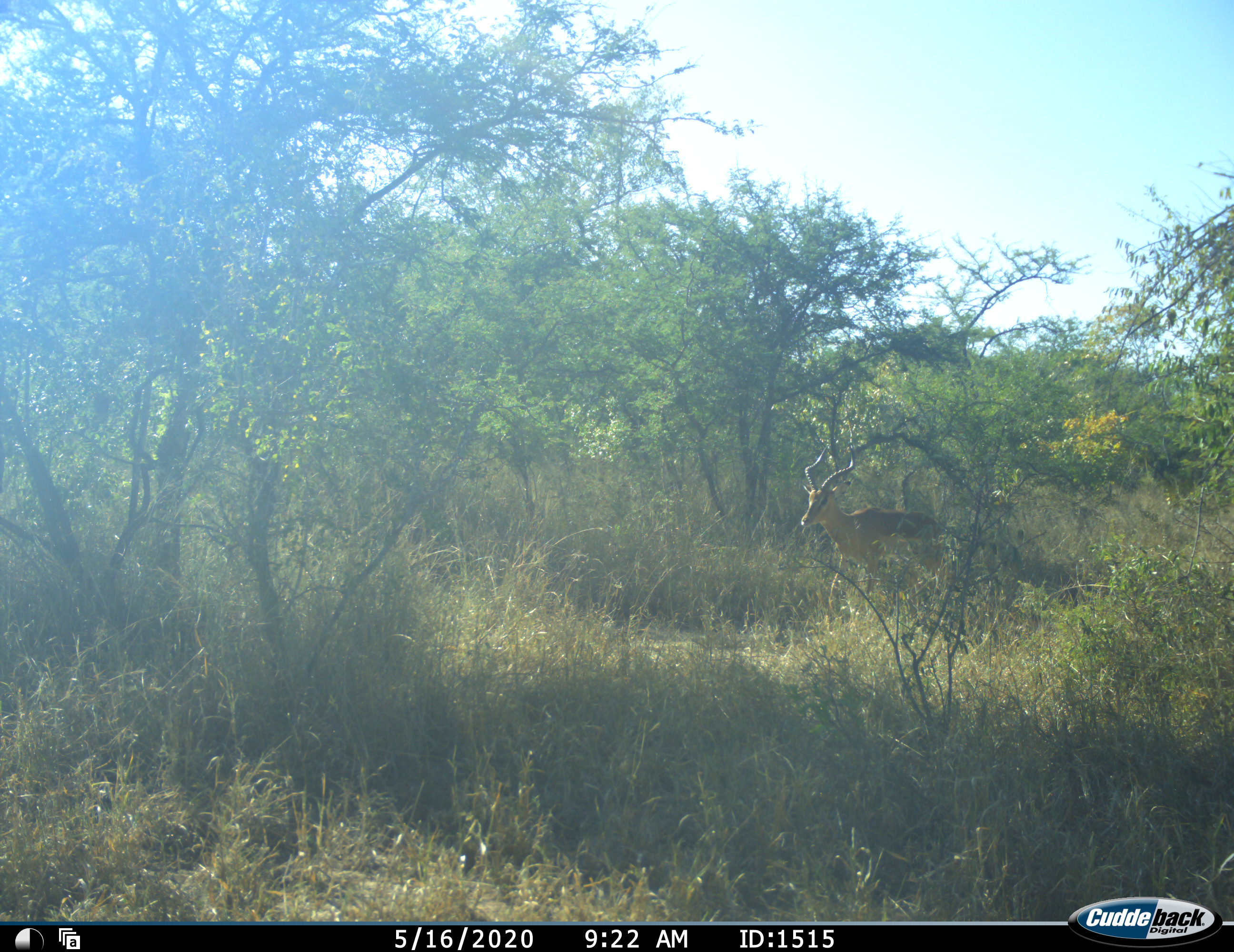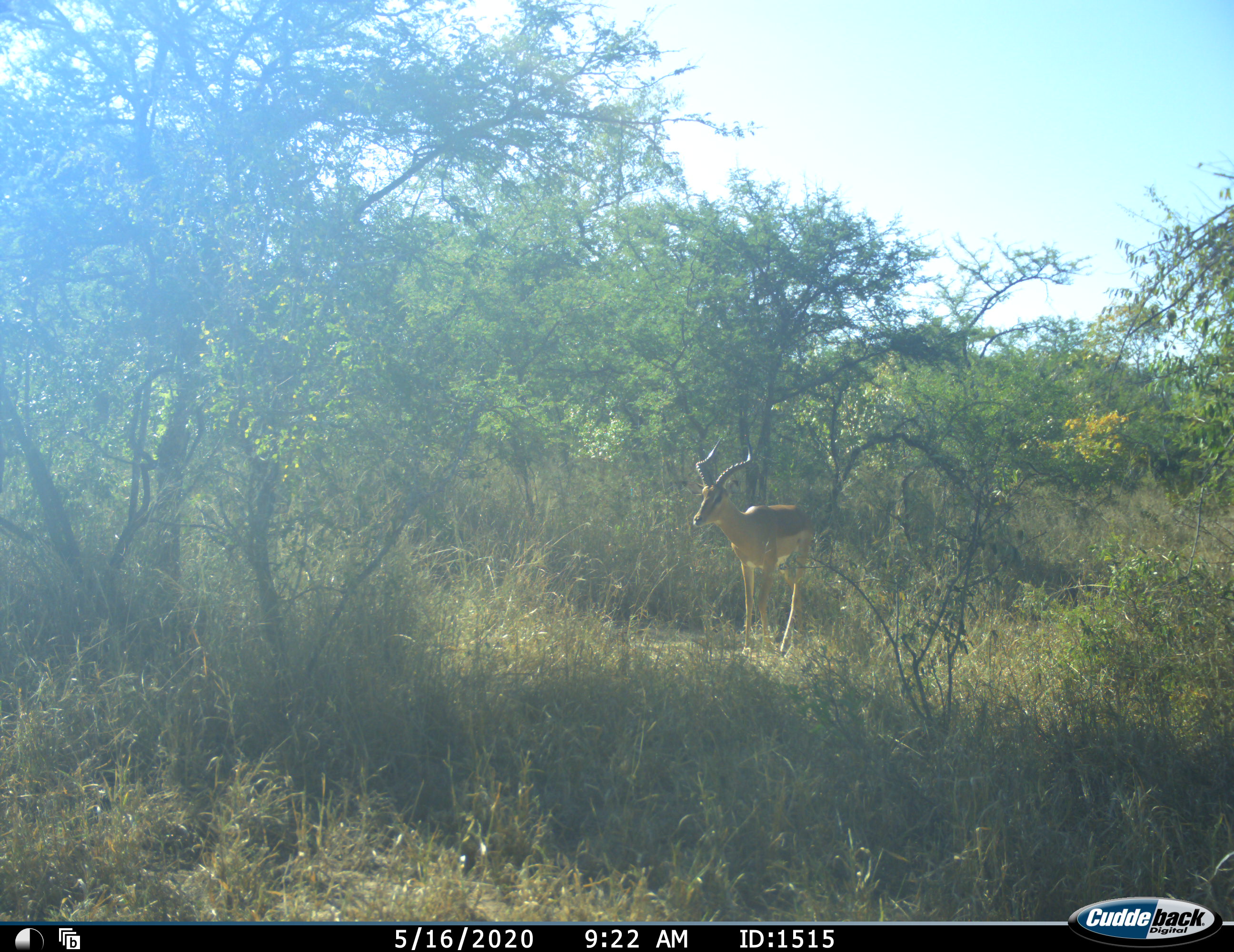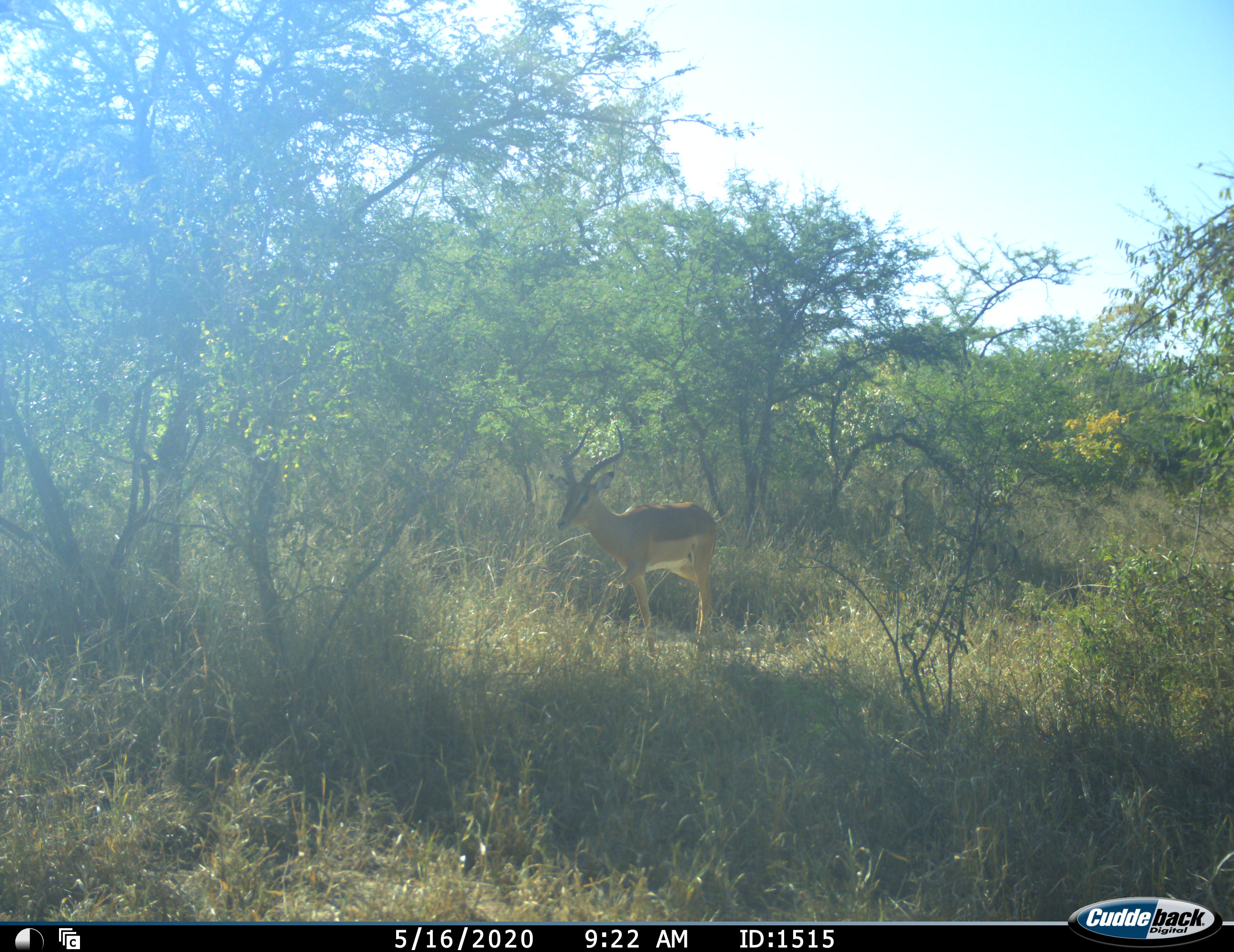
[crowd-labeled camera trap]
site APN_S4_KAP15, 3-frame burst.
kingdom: Animalia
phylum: Chordata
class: Mammalia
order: Artiodactyla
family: Bovidae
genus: Aepyceros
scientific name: Aepyceros melampus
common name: impala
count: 1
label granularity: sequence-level